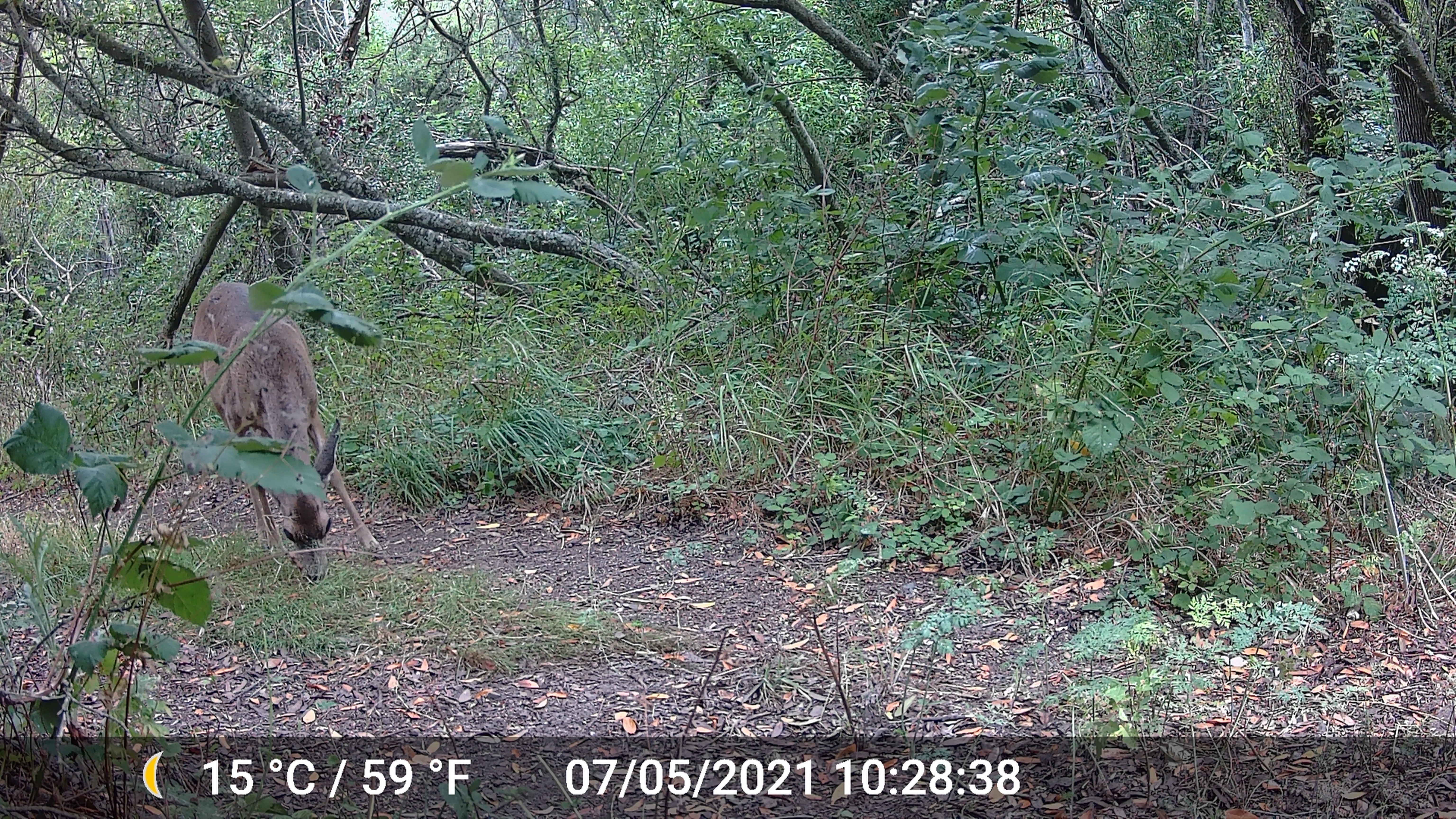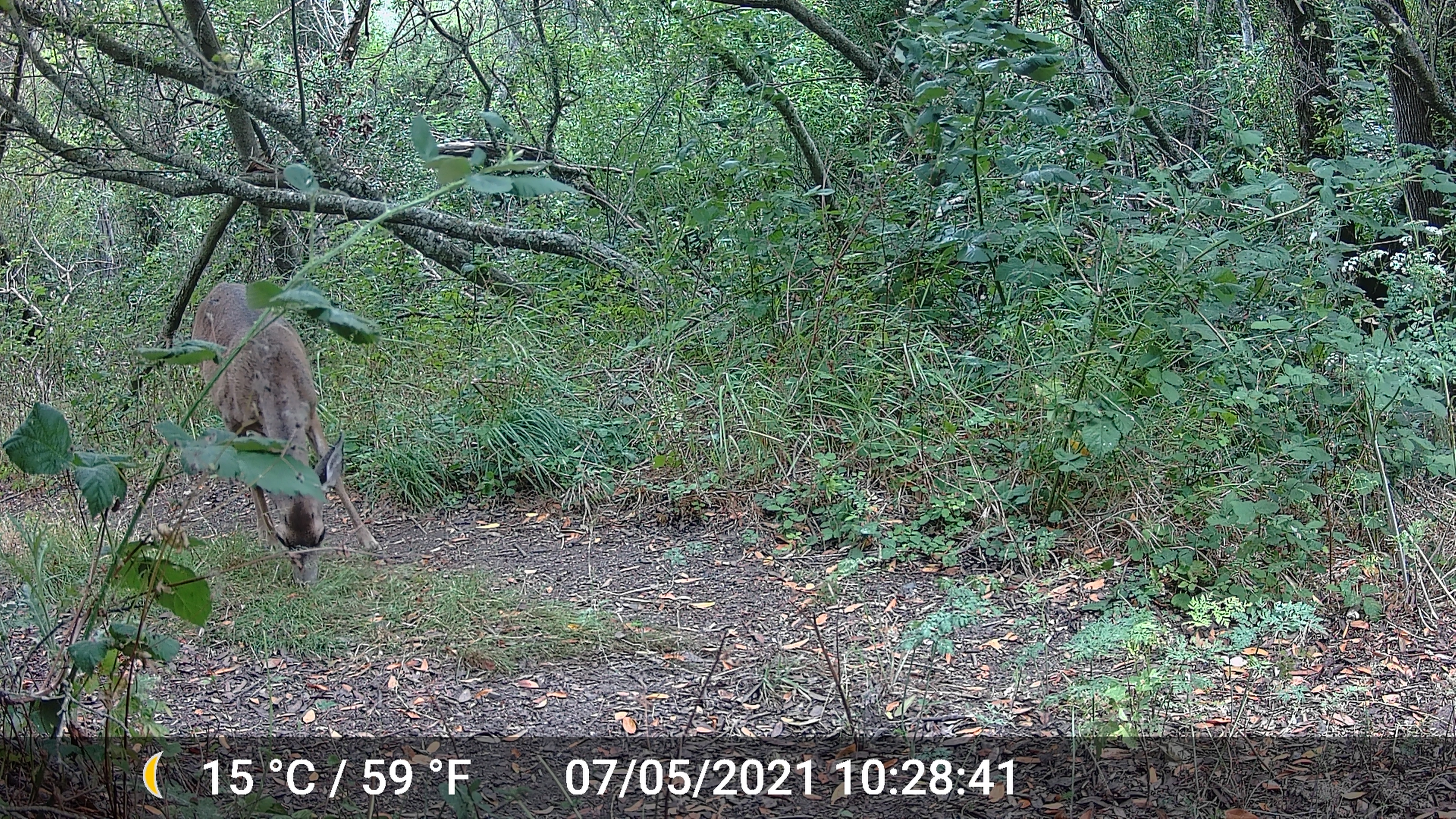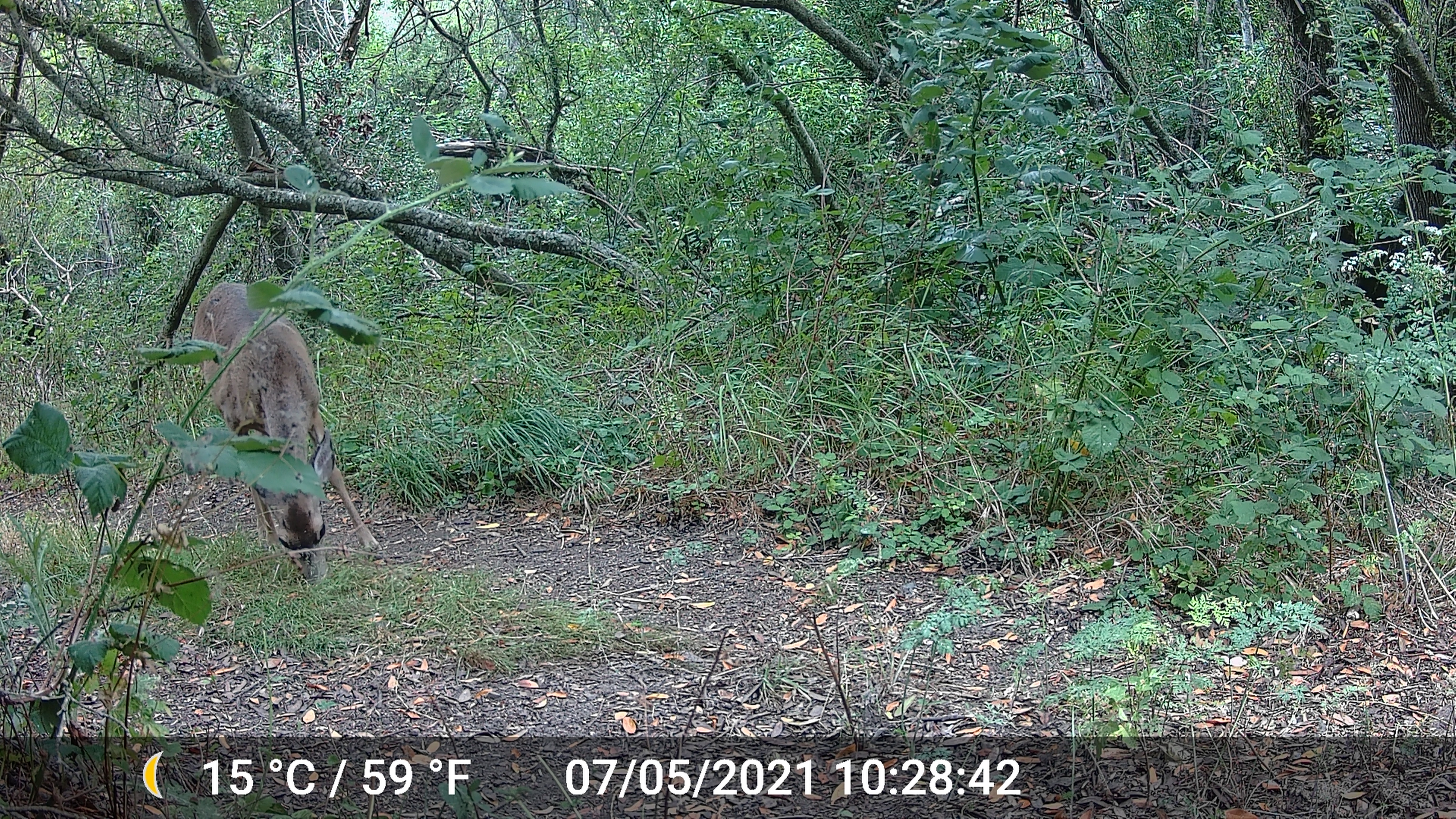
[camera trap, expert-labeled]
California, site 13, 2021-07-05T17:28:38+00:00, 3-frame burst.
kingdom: Animalia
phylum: Chordata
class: Mammalia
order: Artiodactyla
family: Cervidae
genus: Odocoileus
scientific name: Odocoileus hemionus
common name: mule deer